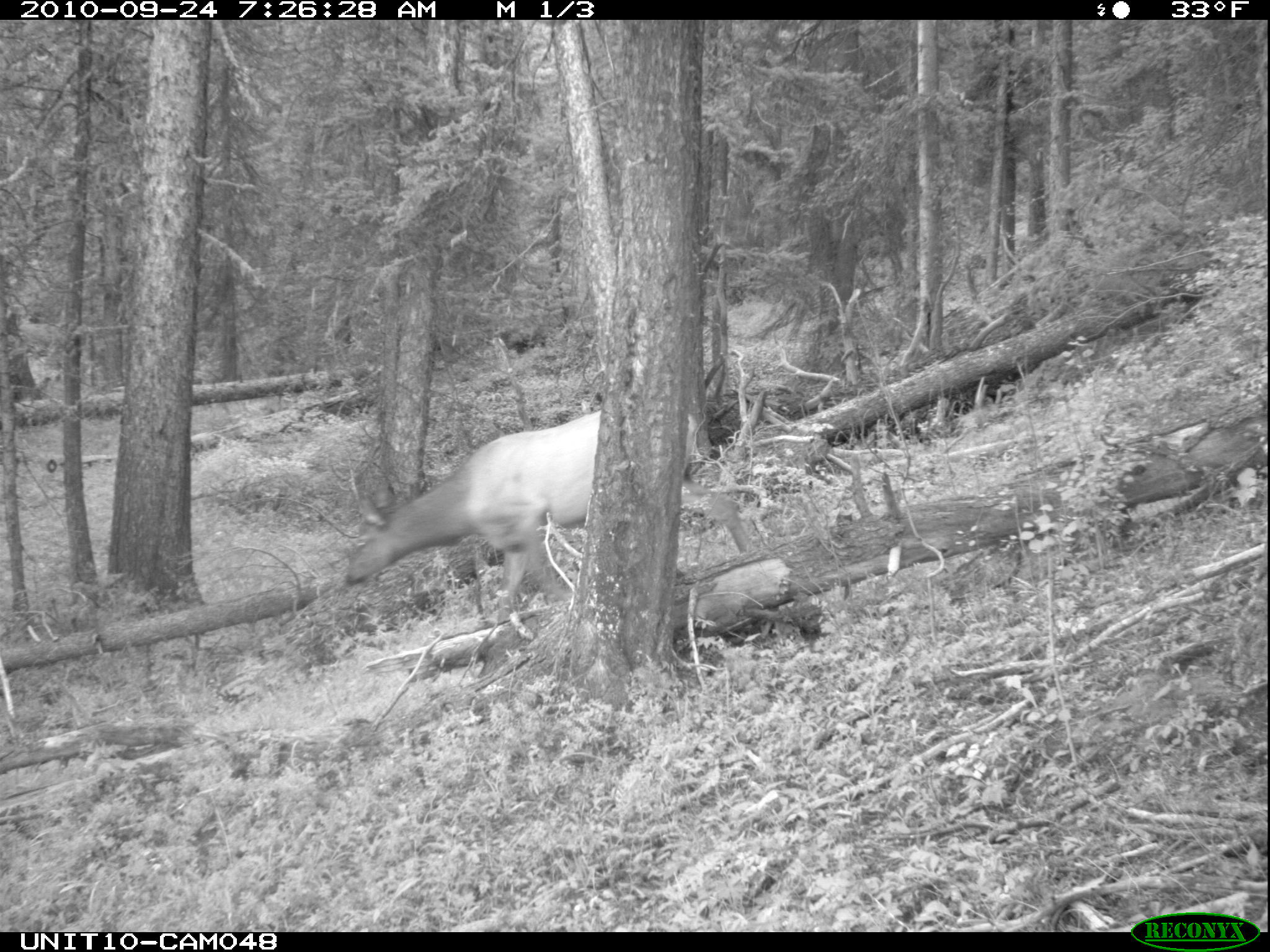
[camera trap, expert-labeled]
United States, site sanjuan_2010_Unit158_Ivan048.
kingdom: Animalia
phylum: Chordata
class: Mammalia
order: Artiodactyla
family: Cervidae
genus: Cervus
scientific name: Cervus elaphus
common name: red deer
Cervus elaphus (red deer).